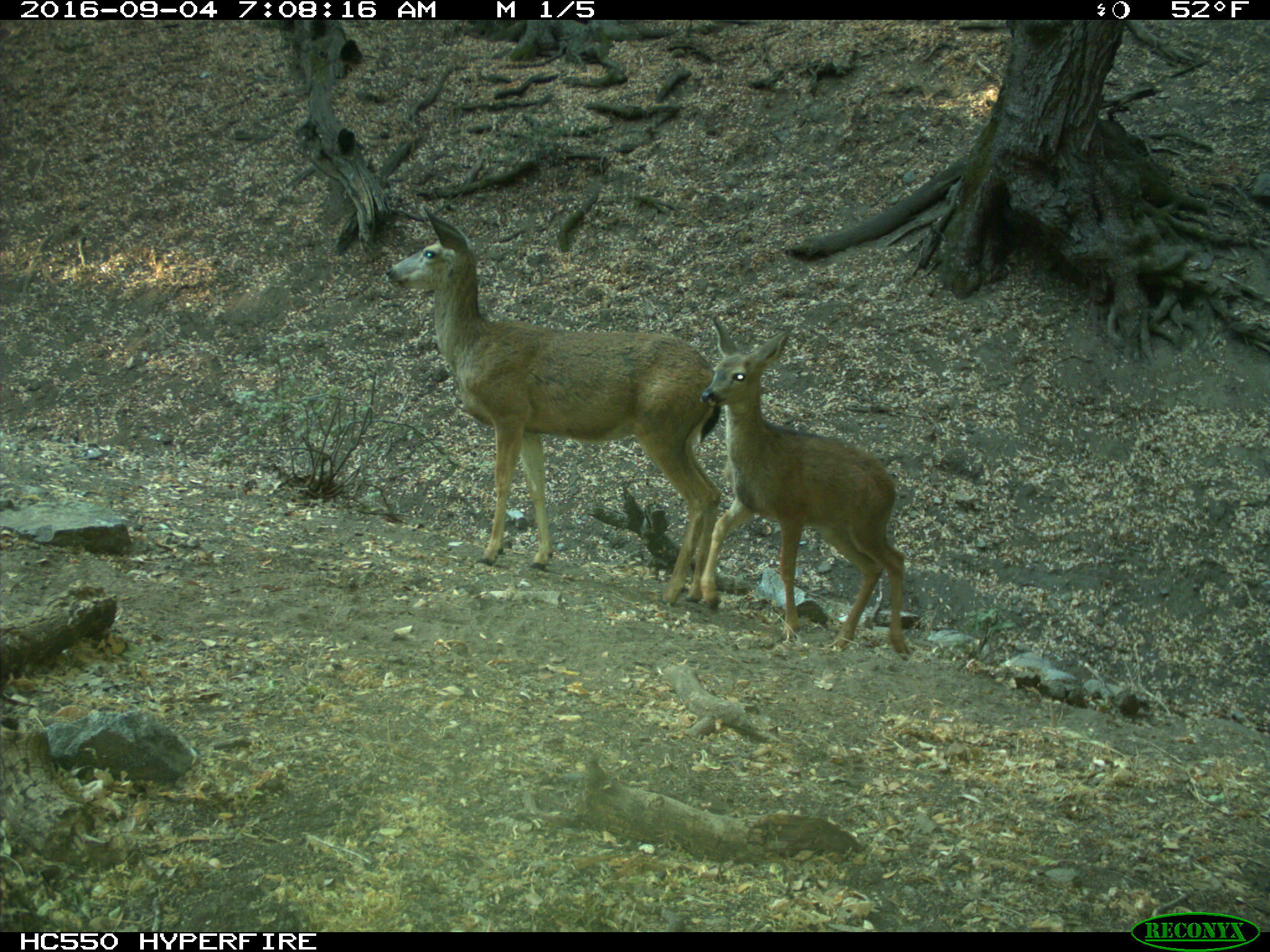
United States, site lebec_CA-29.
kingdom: Animalia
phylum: Chordata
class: Mammalia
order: Artiodactyla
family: Cervidae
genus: Odocoileus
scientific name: Odocoileus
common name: deer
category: unidentified deer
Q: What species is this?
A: Unidentified deer (deer) (Odocoileus).